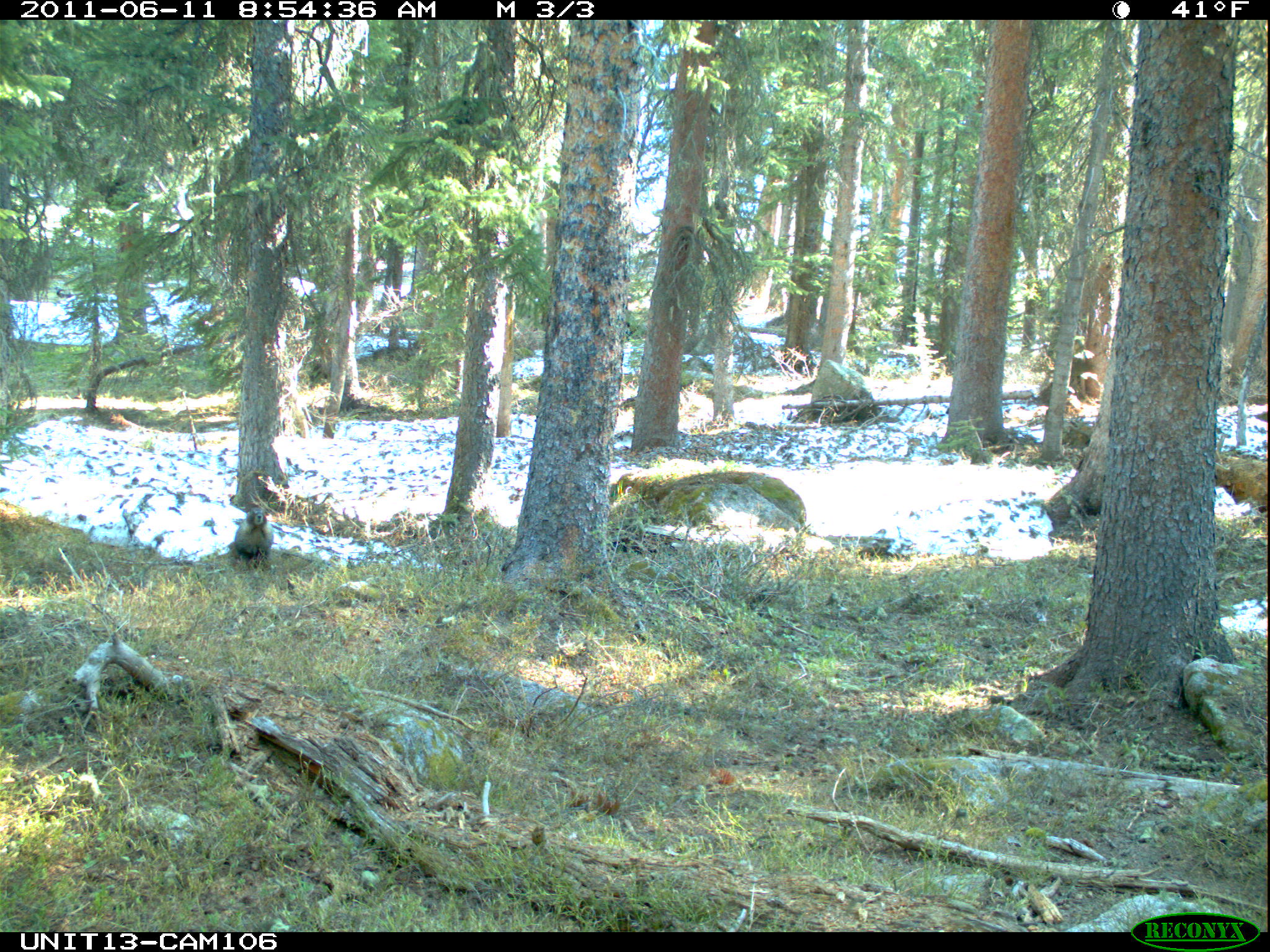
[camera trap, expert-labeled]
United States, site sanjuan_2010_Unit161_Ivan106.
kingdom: Animalia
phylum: Chordata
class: Mammalia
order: Rodentia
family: Sciuridae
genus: Marmota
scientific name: Marmota flaviventris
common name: yellow-bellied marmot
Marmota flaviventris (yellow-bellied marmot).